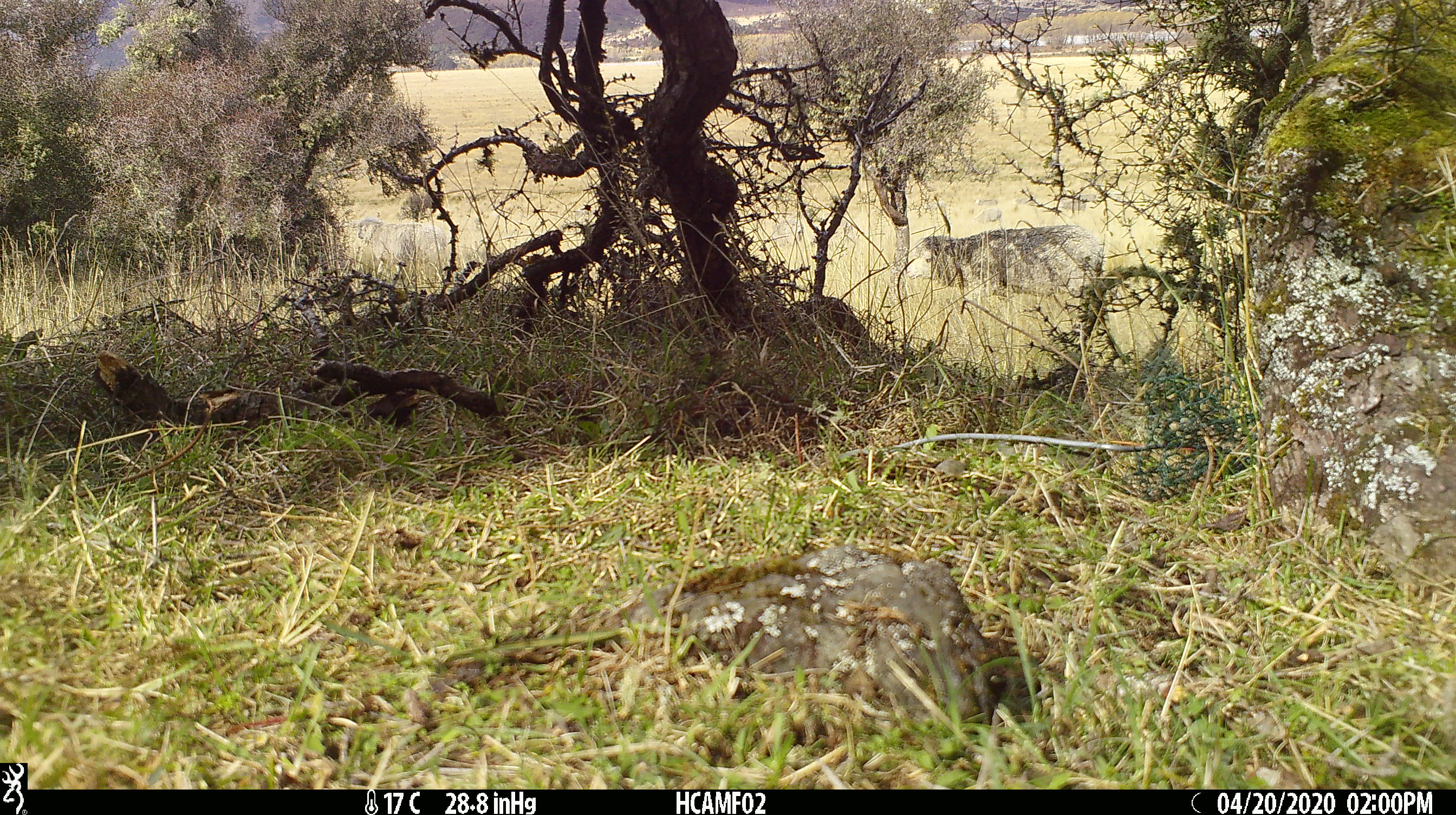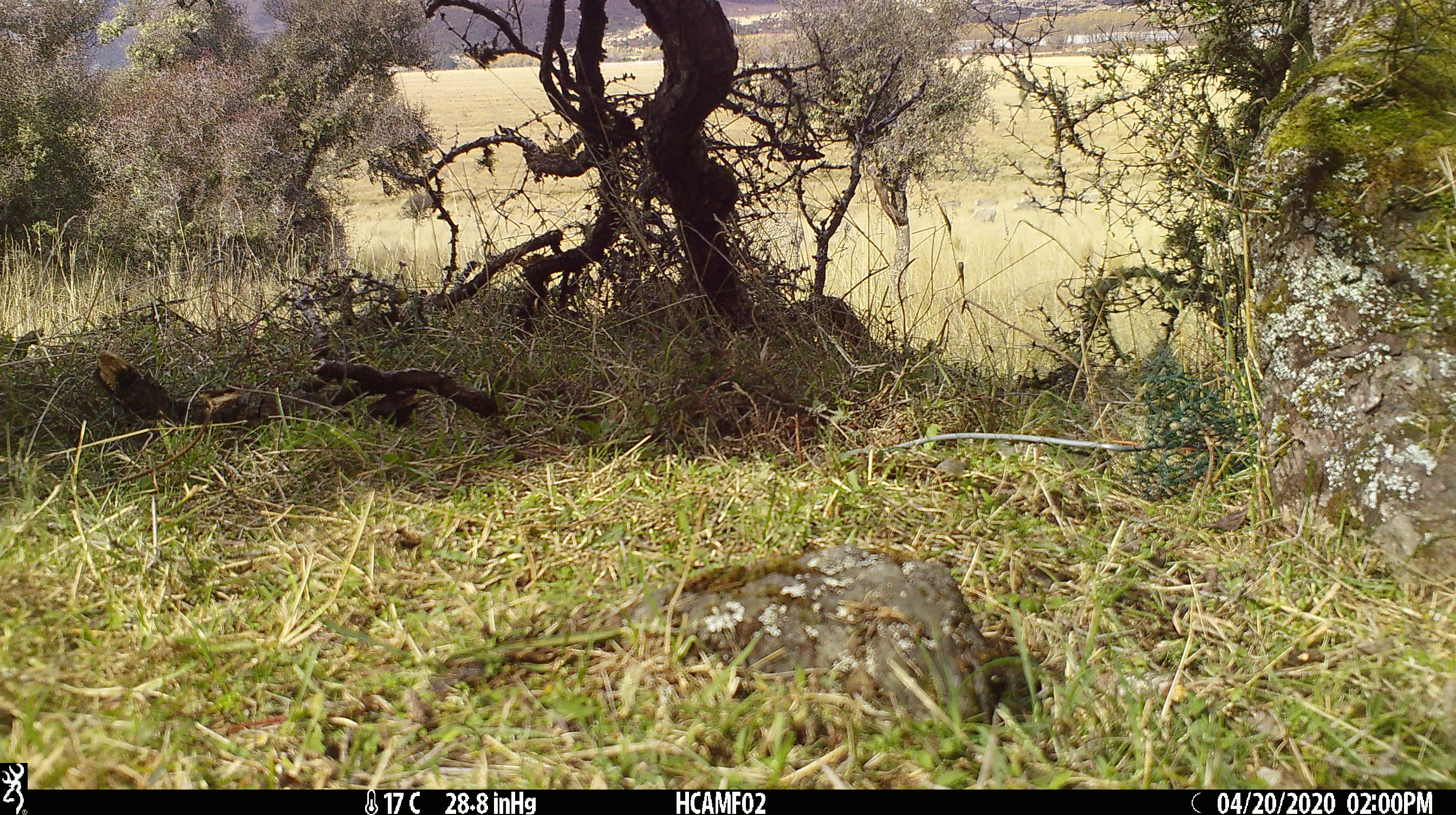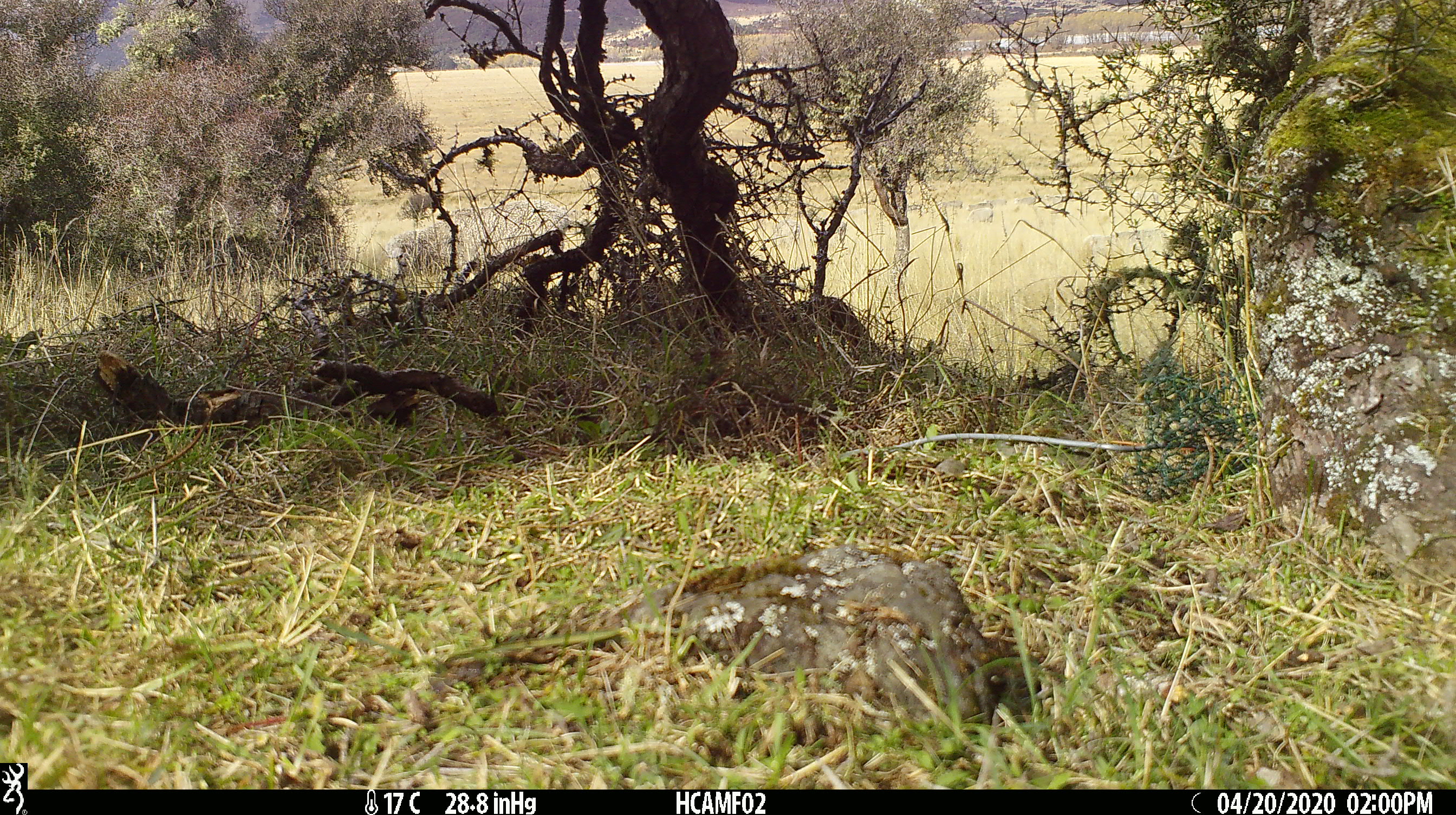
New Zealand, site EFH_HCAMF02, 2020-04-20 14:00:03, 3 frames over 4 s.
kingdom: Animalia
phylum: Chordata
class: Mammalia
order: Artiodactyla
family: Bovidae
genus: Ovis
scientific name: Ovis aries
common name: domestic sheep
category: sheep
Sheep (domestic sheep) (Ovis aries).